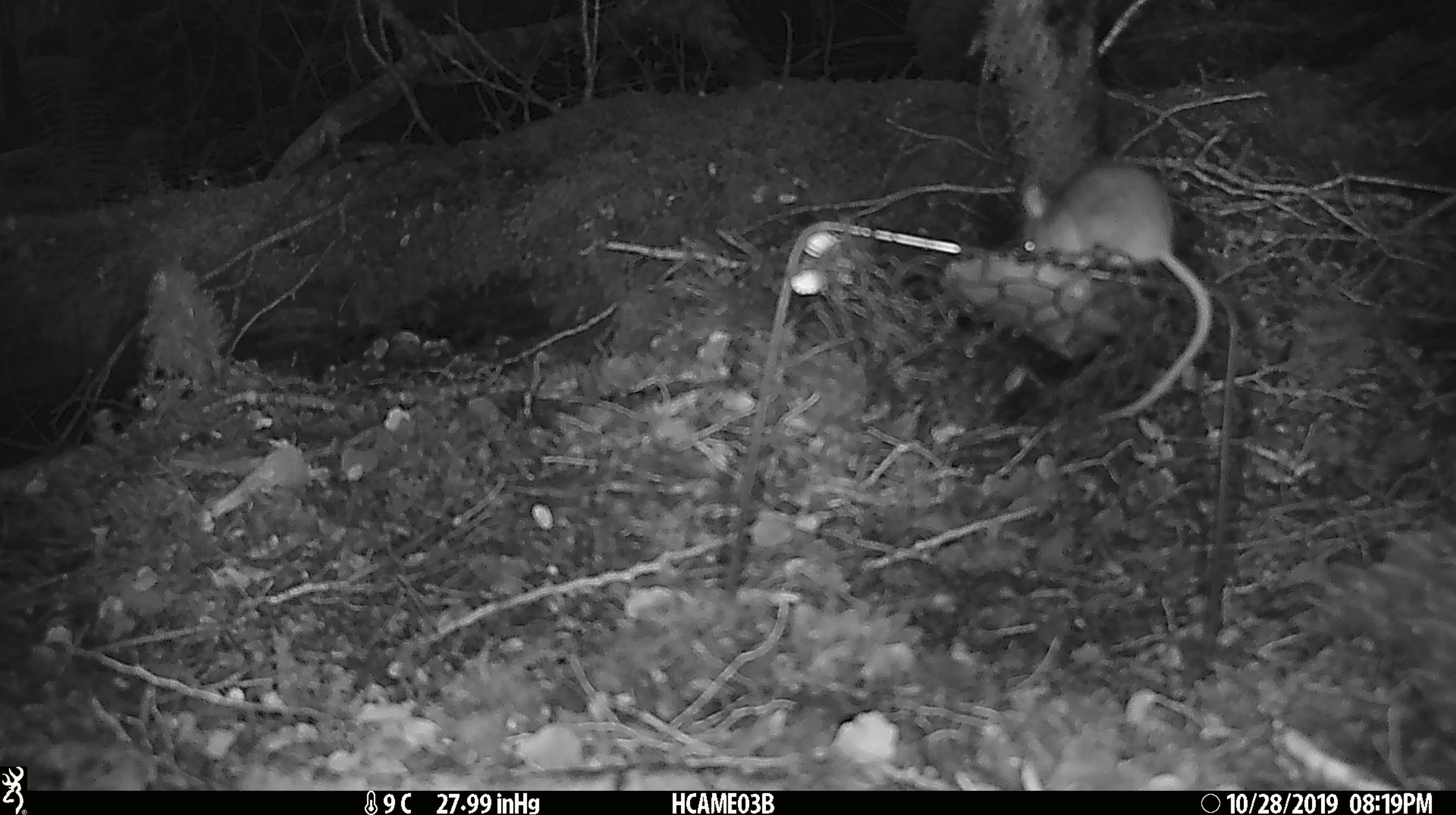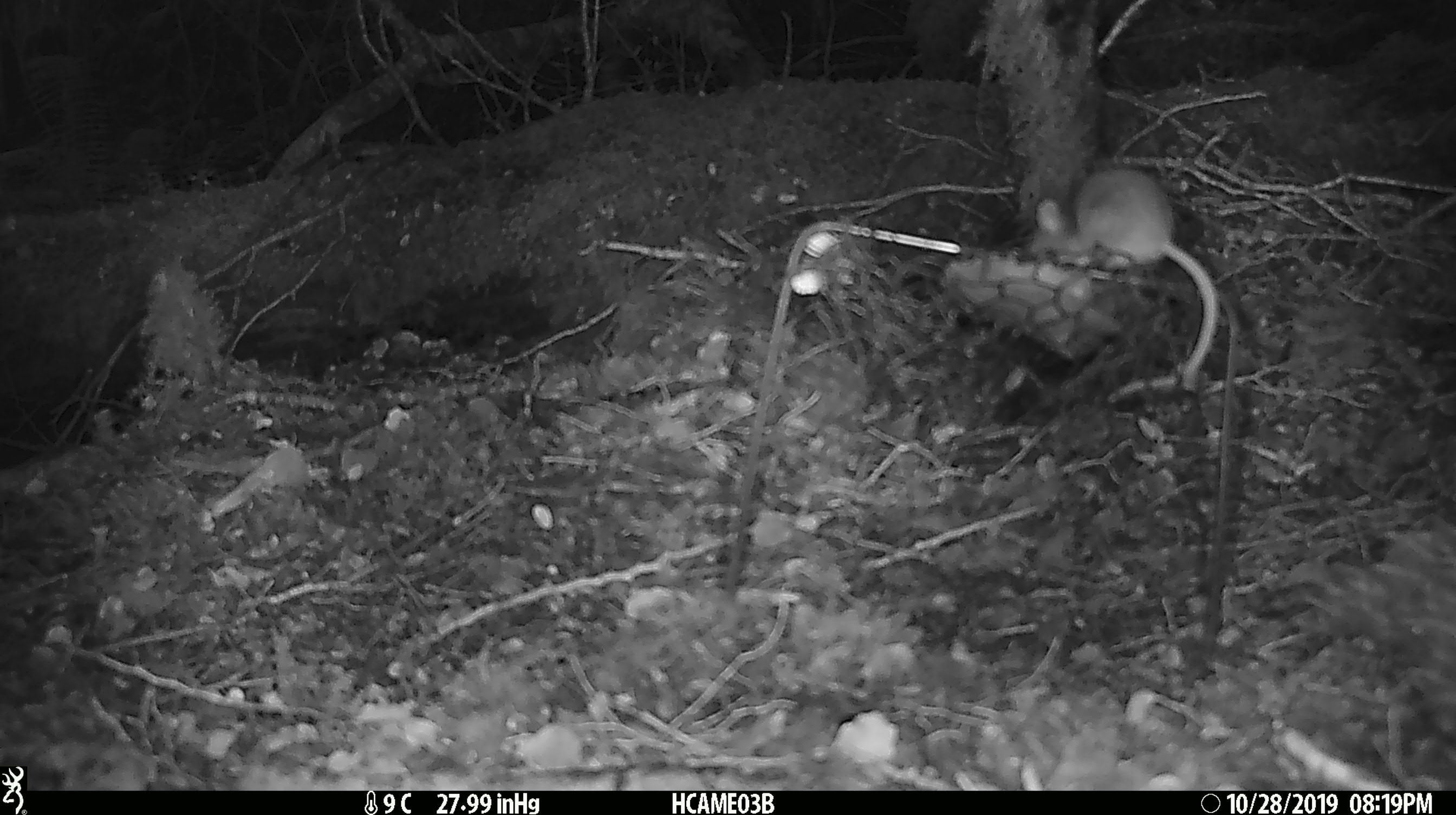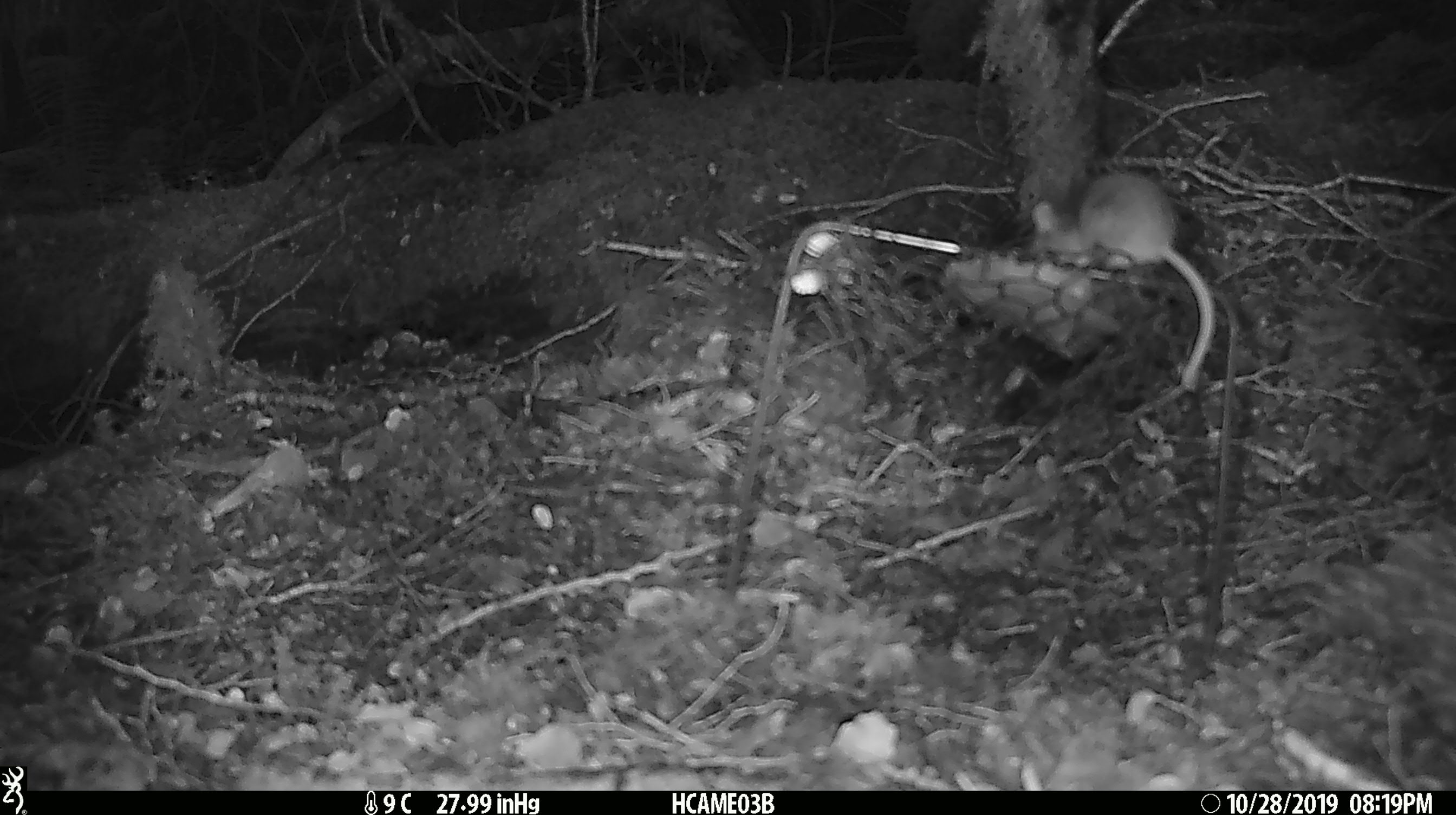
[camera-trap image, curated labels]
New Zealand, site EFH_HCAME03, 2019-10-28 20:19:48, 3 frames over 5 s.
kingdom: Animalia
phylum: Chordata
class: Mammalia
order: Rodentia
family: Muridae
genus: Mus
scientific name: Mus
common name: mouse